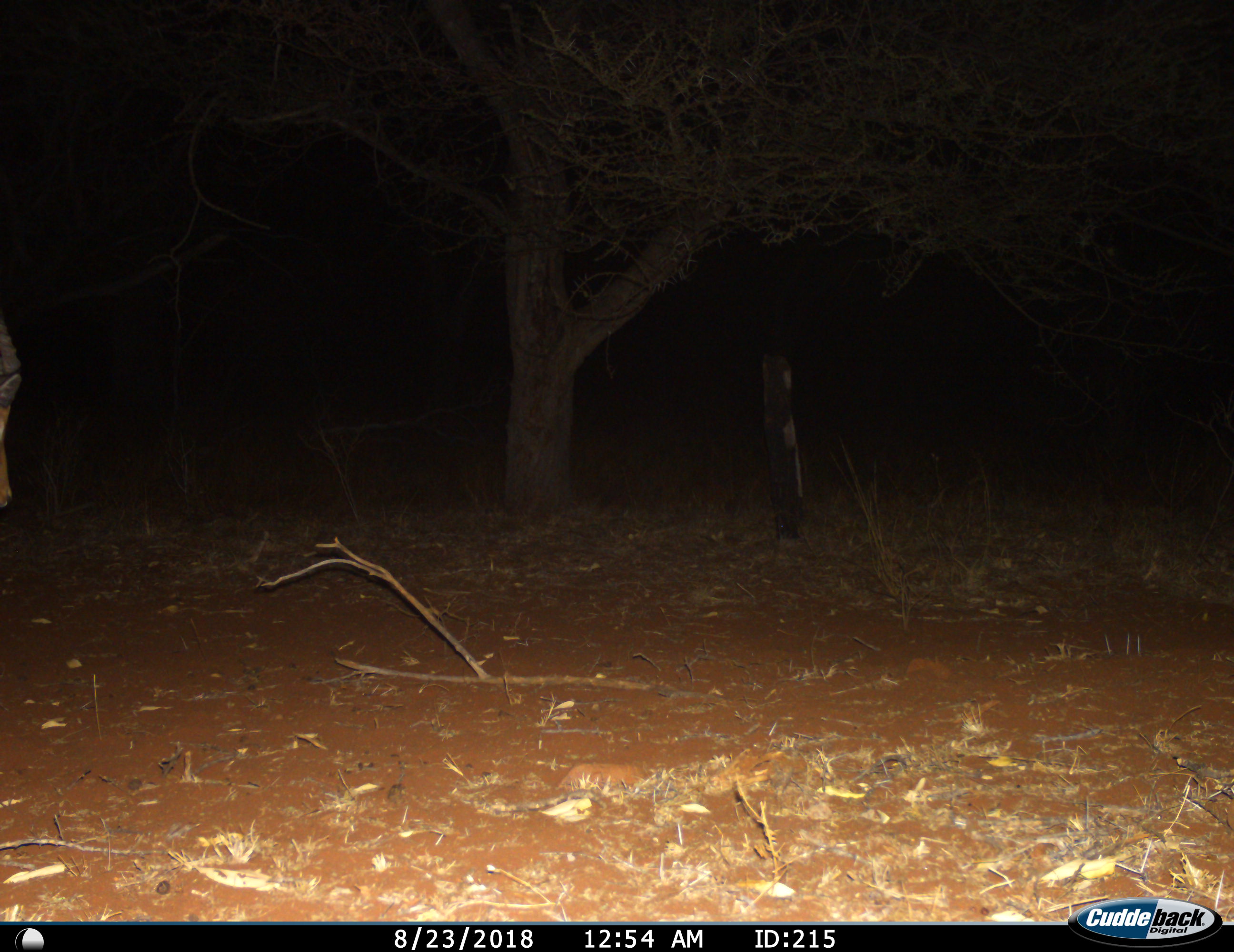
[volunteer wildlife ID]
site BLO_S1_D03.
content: unidentified animal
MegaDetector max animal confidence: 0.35